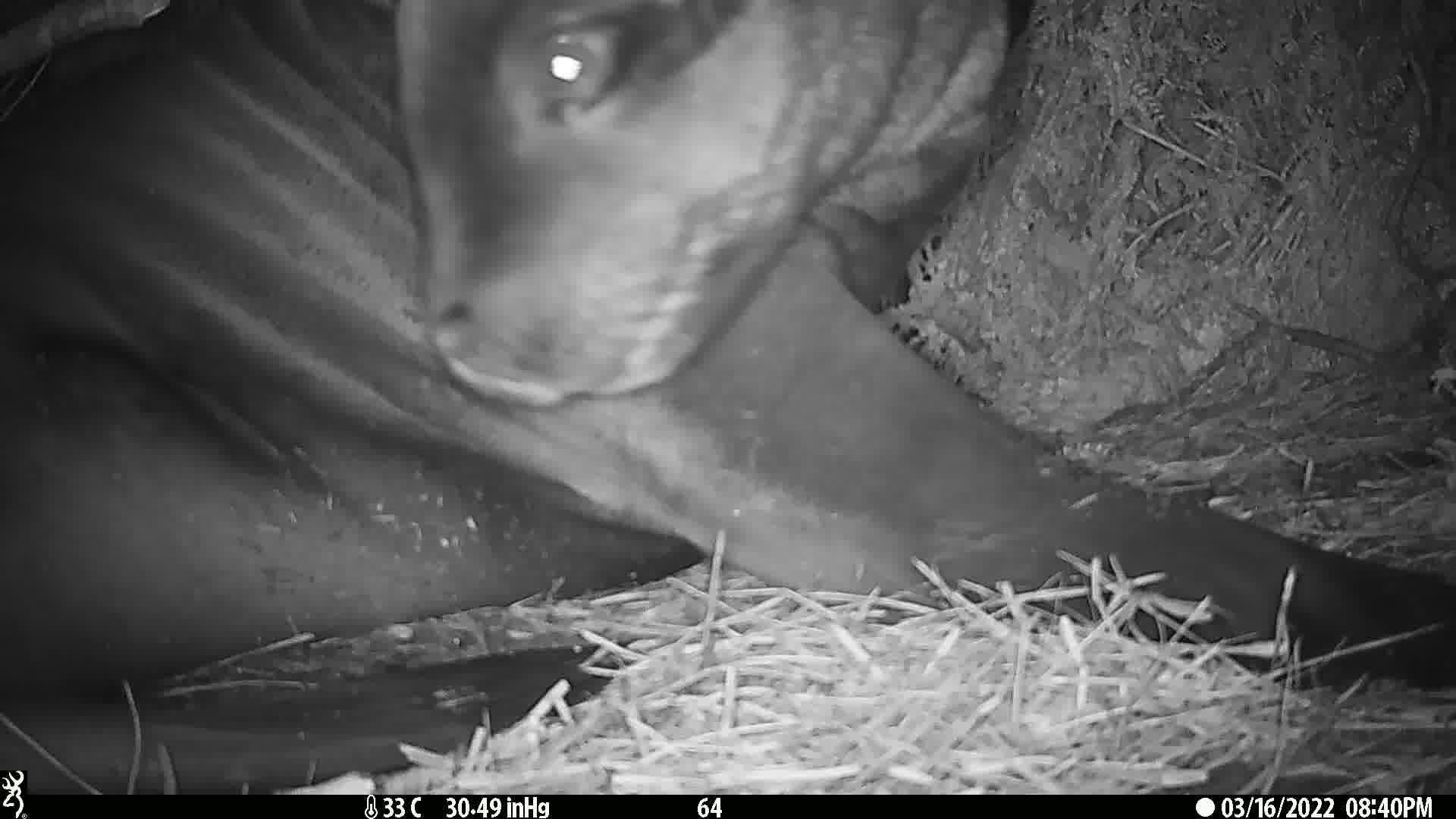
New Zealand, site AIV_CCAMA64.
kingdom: Animalia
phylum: Chordata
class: Mammalia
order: Carnivora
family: Otariidae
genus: Phocarctos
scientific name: Phocarctos hookeri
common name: new zealand sea lion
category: sealion